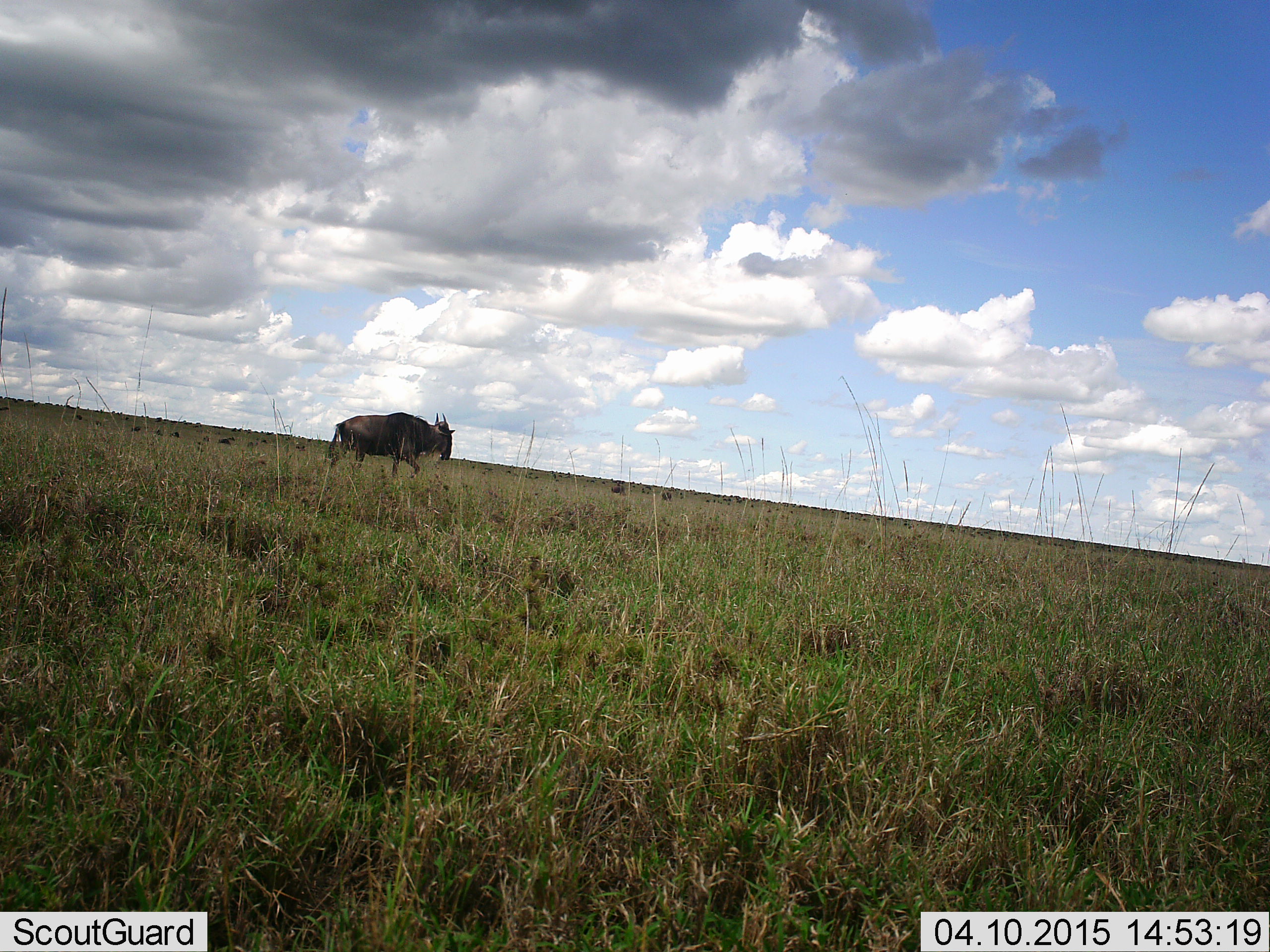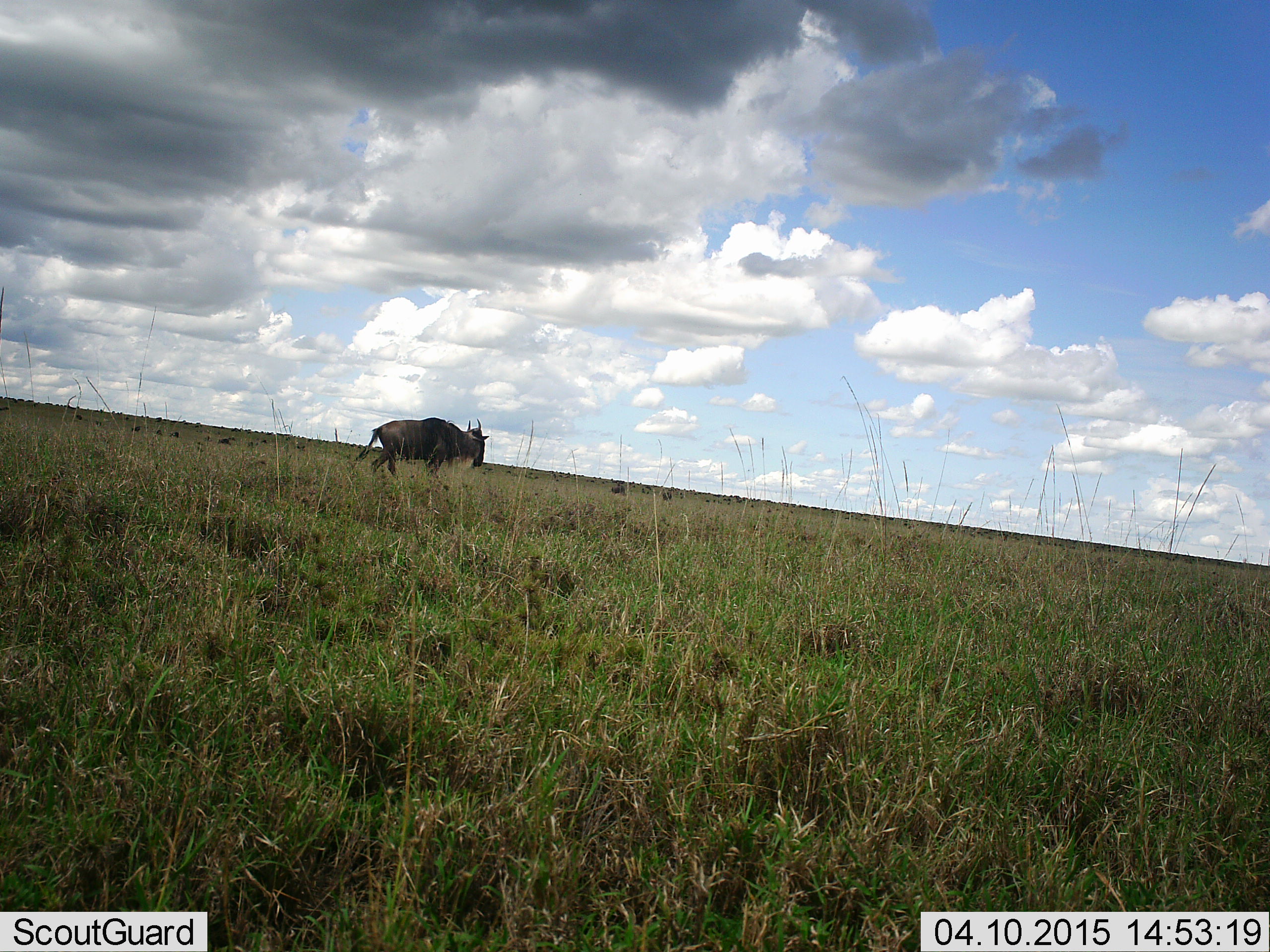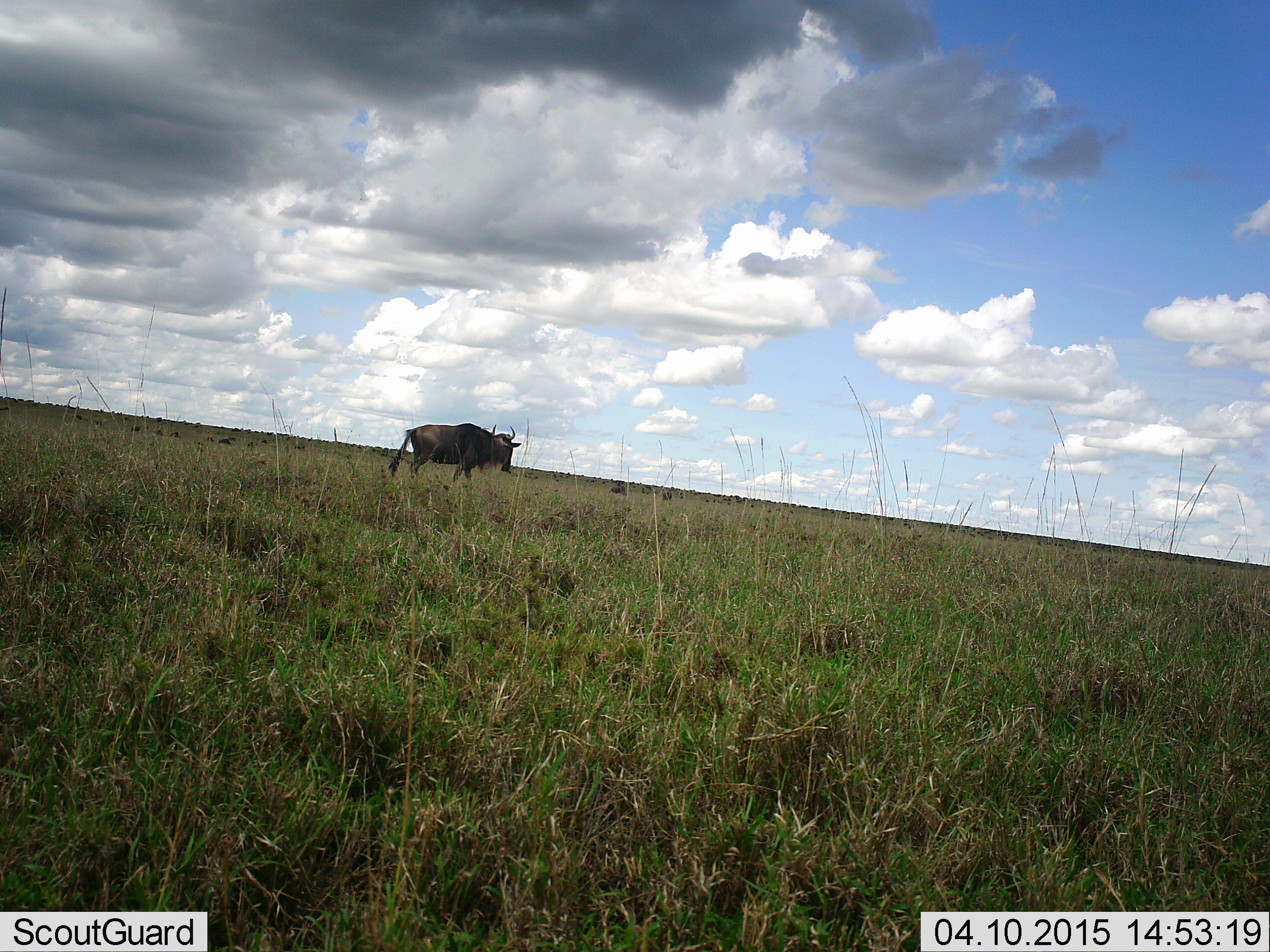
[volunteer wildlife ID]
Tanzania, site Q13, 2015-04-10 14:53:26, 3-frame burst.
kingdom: Animalia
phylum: Chordata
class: Mammalia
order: Artiodactyla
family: Bovidae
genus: Connochaetes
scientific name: Connochaetes taurinus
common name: blue wildebeest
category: wildebeest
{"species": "wildebeest (blue wildebeest) (Connochaetes taurinus)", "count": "1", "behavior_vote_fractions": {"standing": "30%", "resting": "0%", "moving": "90%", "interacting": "0%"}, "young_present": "0%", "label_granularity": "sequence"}